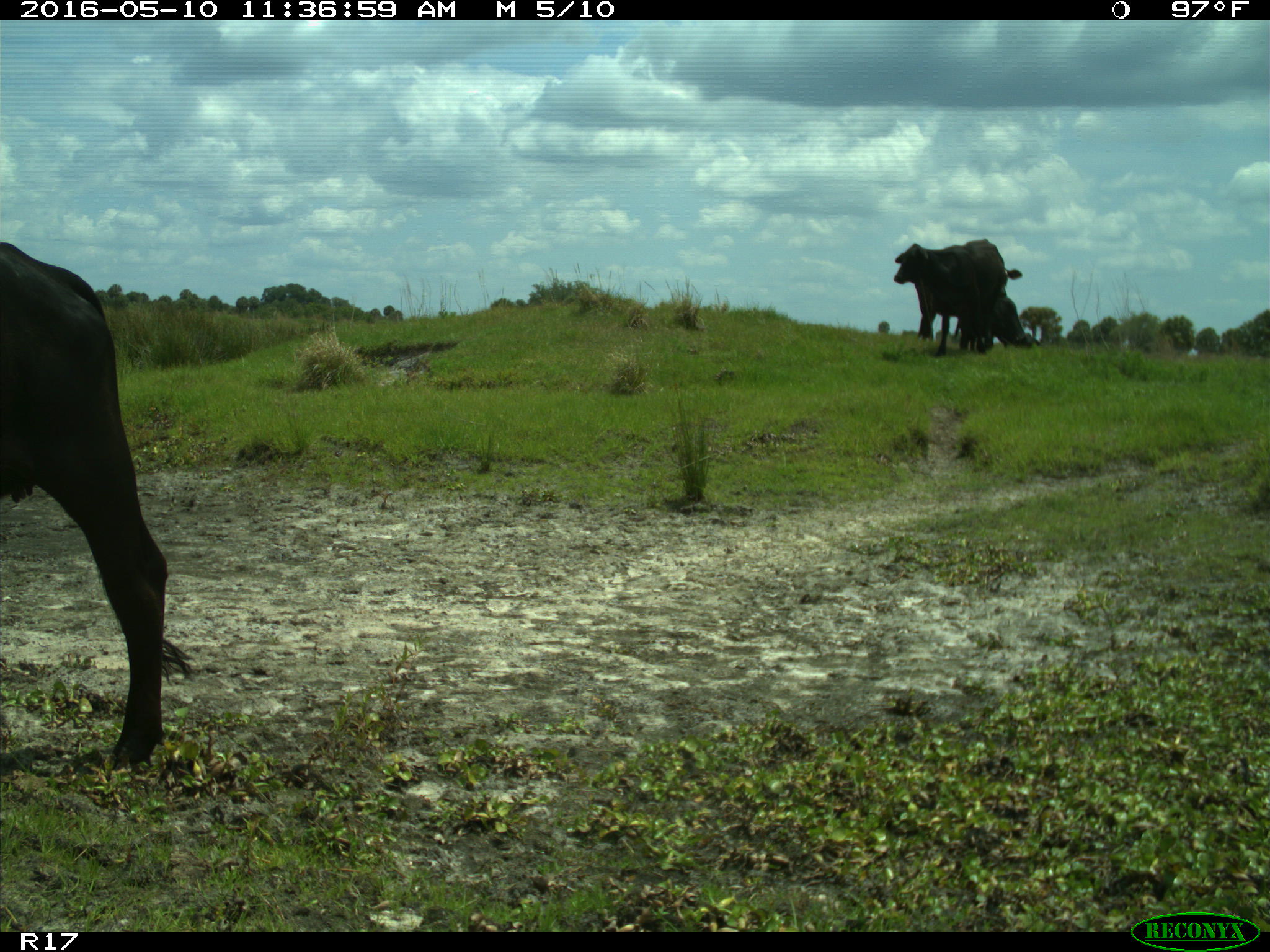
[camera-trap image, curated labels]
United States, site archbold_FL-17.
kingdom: Animalia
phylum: Chordata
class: Mammalia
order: Artiodactyla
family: Bovidae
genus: Bos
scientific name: Bos taurus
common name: domestic cow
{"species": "Bos taurus (domestic cow)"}